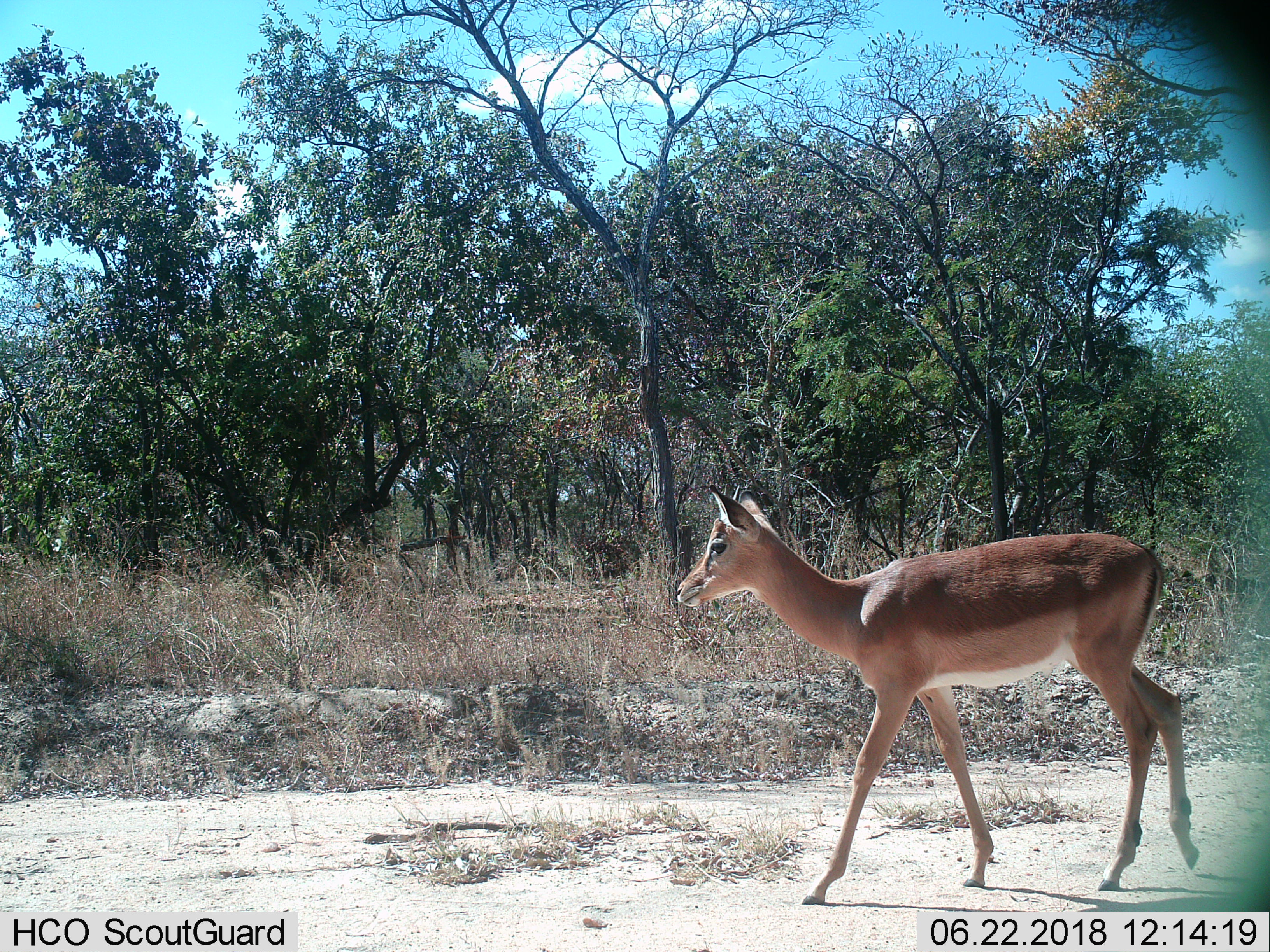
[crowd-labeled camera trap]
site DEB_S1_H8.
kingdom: Animalia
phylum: Chordata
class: Mammalia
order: Artiodactyla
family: Bovidae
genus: Aepyceros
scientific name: Aepyceros melampus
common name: impala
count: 1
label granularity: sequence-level